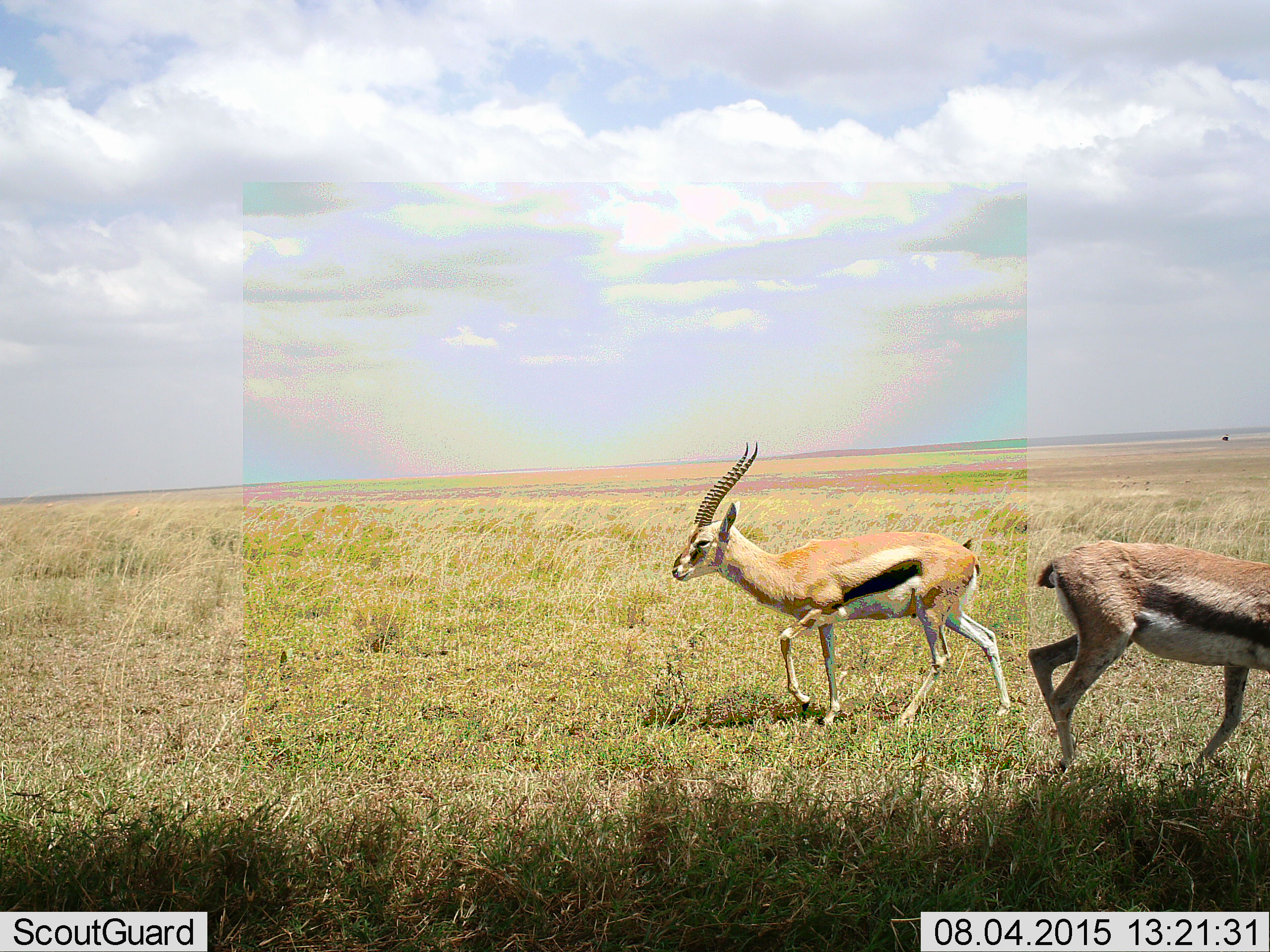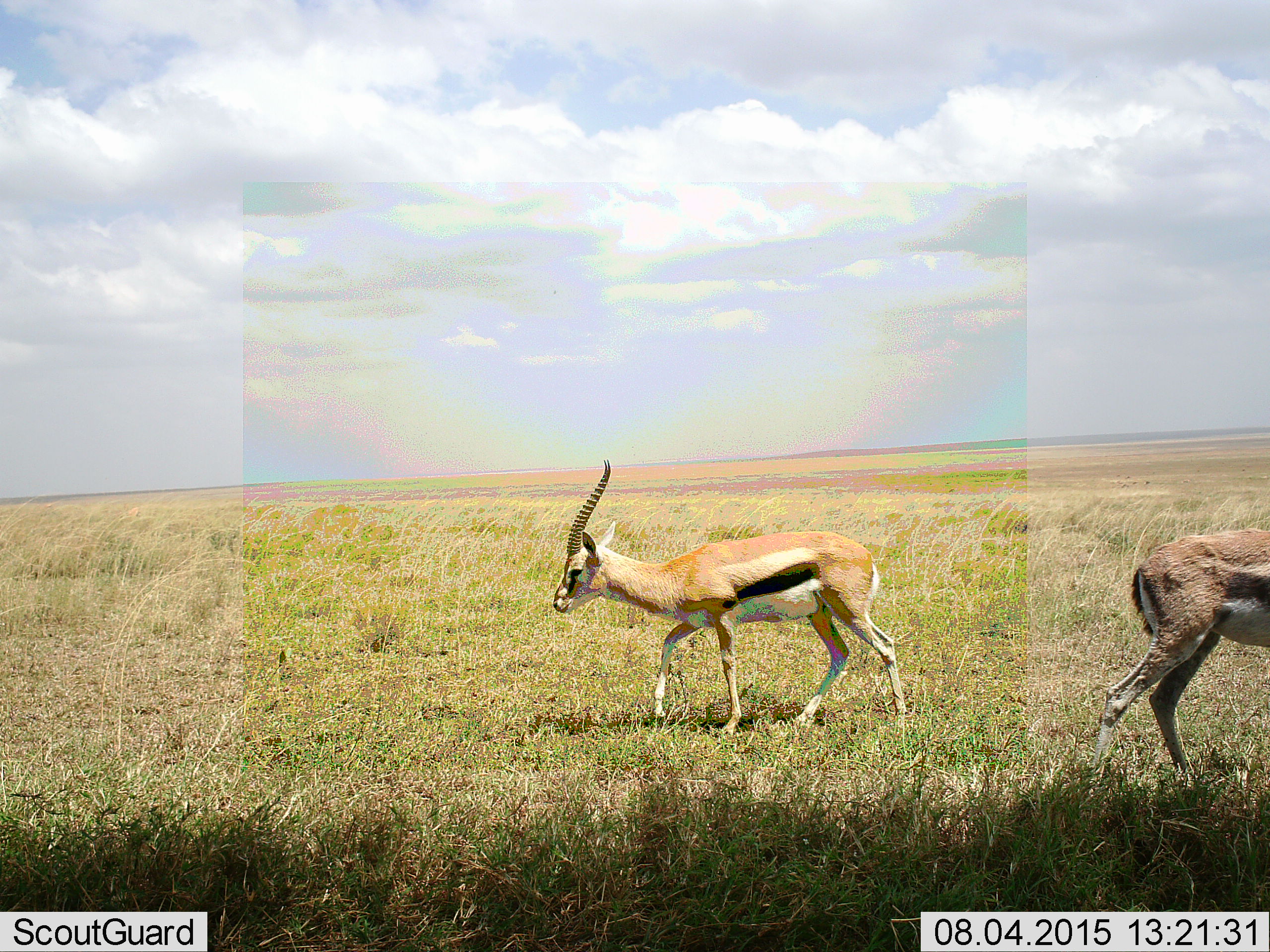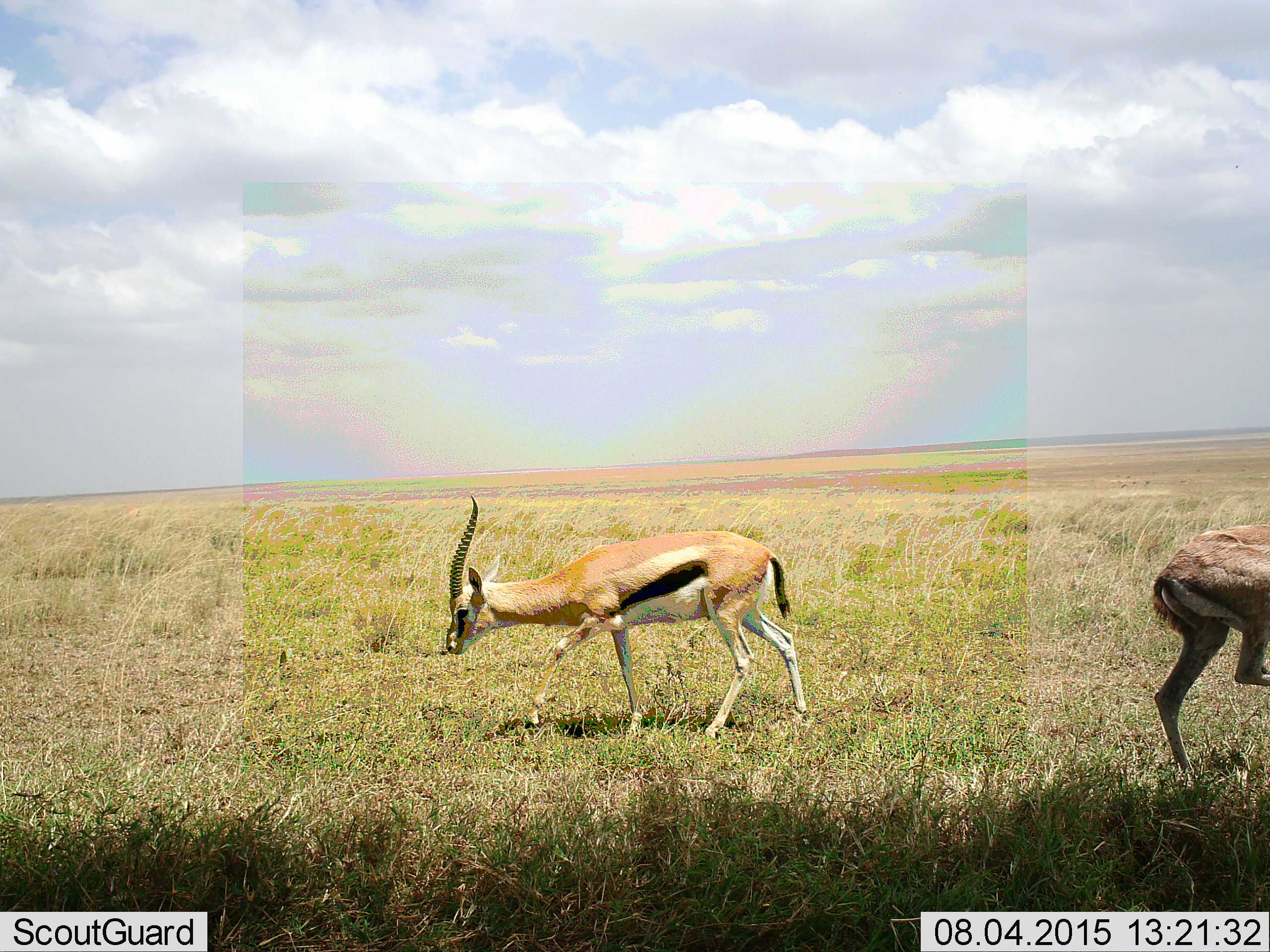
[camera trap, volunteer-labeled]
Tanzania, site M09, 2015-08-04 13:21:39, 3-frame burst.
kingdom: Animalia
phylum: Chordata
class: Mammalia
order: Artiodactyla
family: Bovidae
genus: Eudorcas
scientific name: Eudorcas thomsonii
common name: thomson's gazelle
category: gazellethomsons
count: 2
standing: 14%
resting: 0%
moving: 86%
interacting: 0%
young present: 0%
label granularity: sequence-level